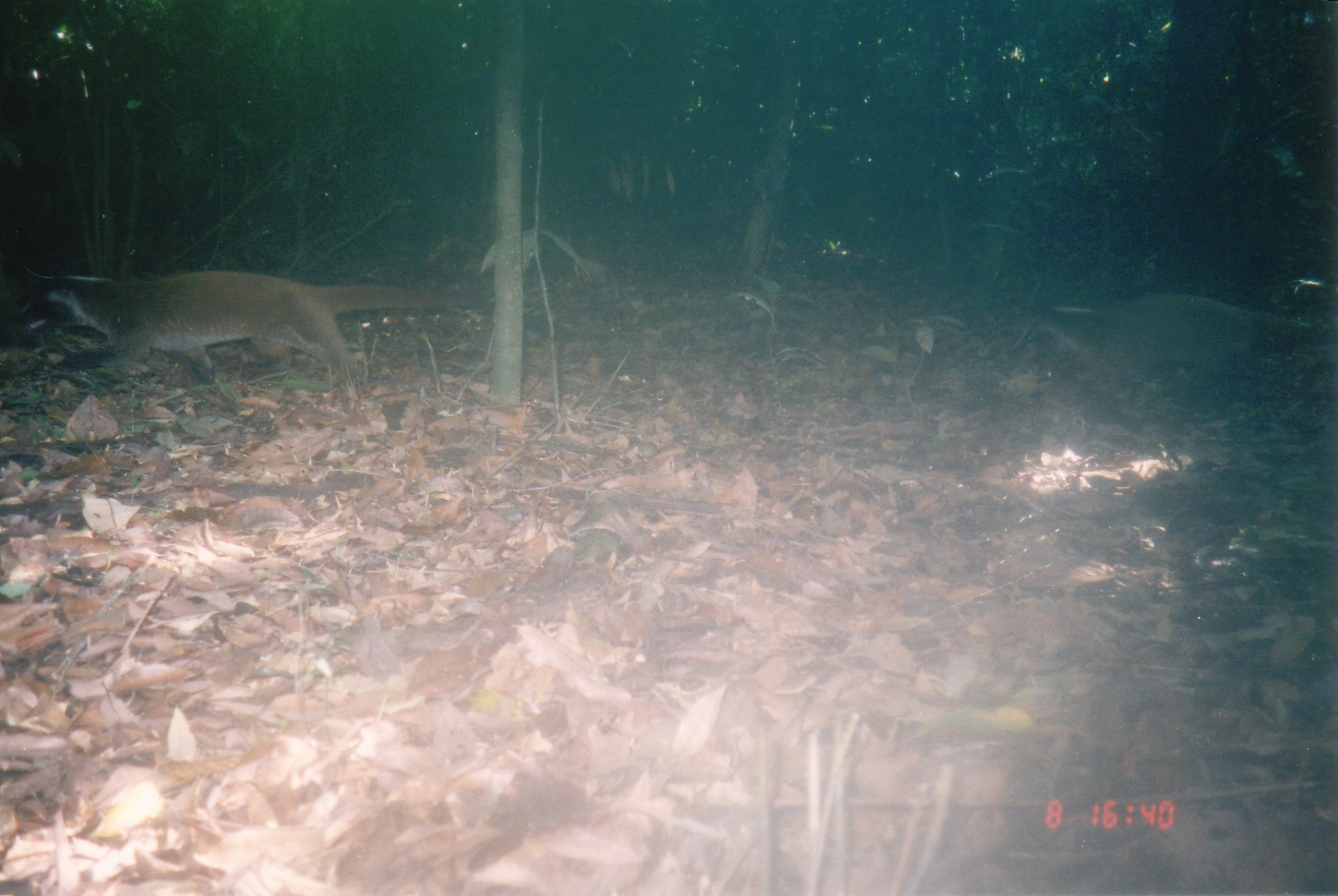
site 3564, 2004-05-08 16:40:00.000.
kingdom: Animalia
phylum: Chordata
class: Mammalia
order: Carnivora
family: Viverridae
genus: Paguma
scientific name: Paguma larvata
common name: masked palm civet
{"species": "Paguma larvata (masked palm civet)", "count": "1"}